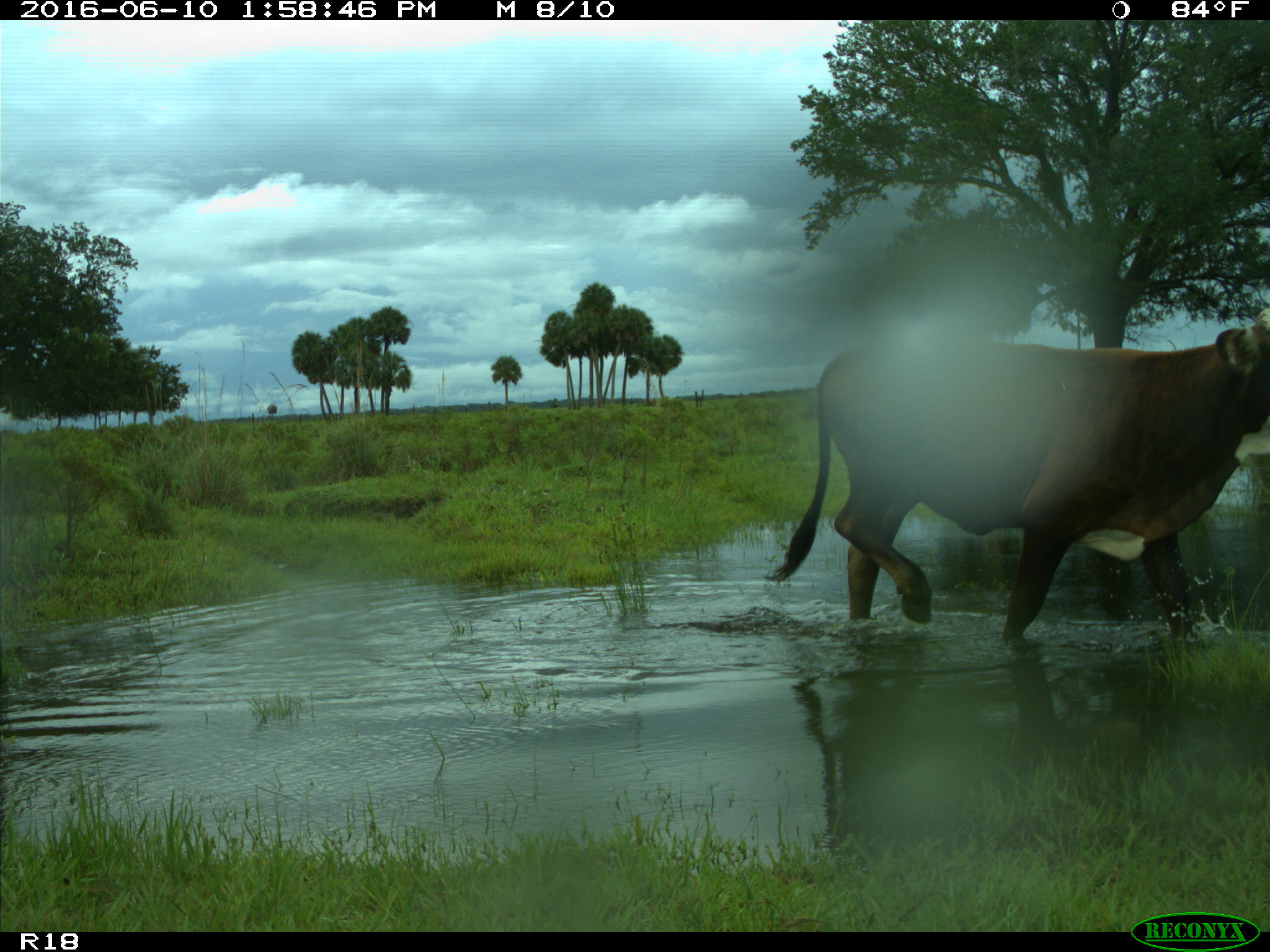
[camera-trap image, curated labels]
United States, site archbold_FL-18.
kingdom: Animalia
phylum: Chordata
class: Mammalia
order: Artiodactyla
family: Bovidae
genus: Bos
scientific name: Bos taurus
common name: domestic cow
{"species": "Bos taurus (domestic cow)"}